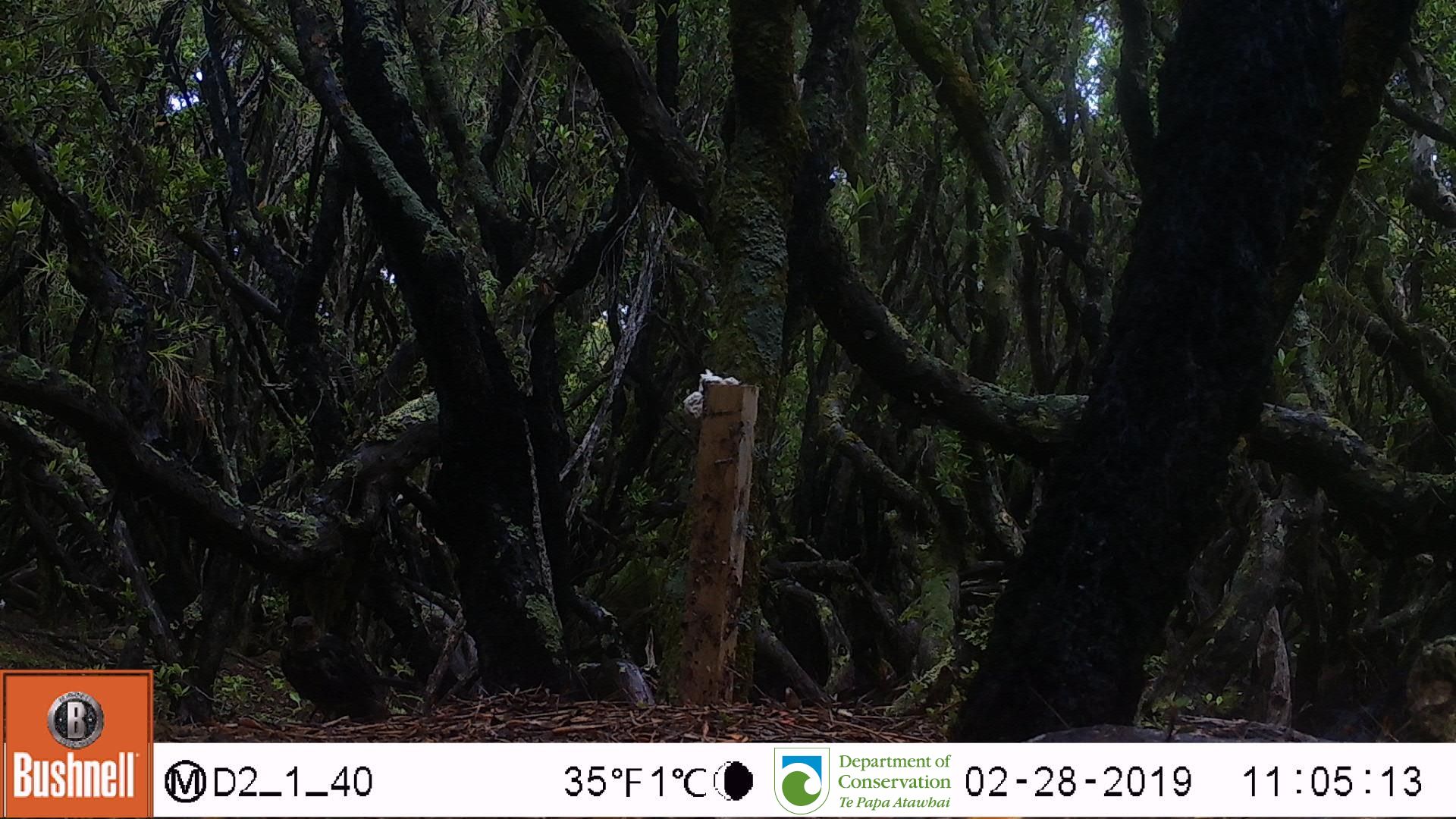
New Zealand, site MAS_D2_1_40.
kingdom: Animalia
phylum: Chordata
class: Aves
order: Passeriformes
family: Turdidae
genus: Turdus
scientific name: Turdus merula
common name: eurasian blackbird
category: blackbird